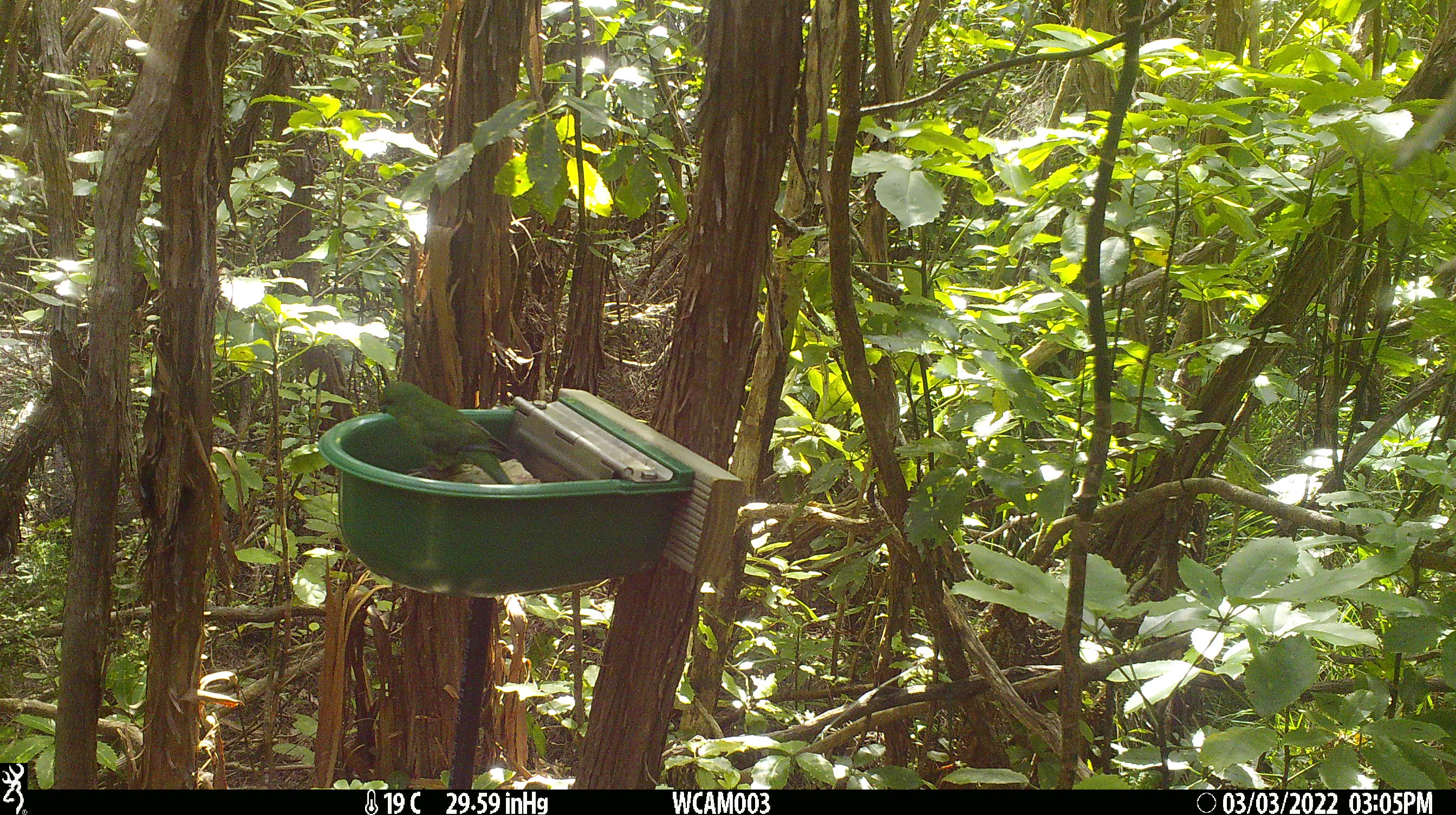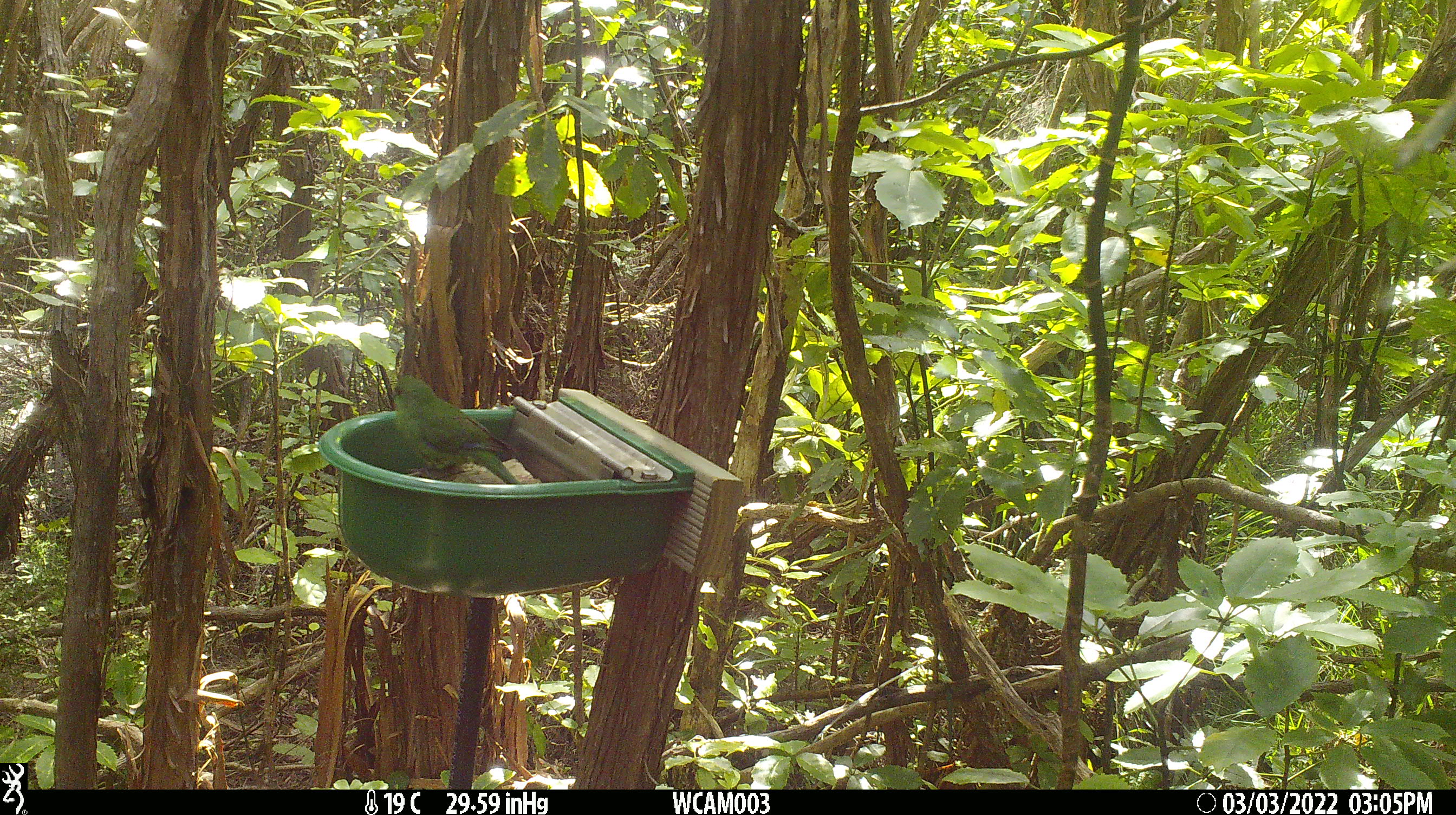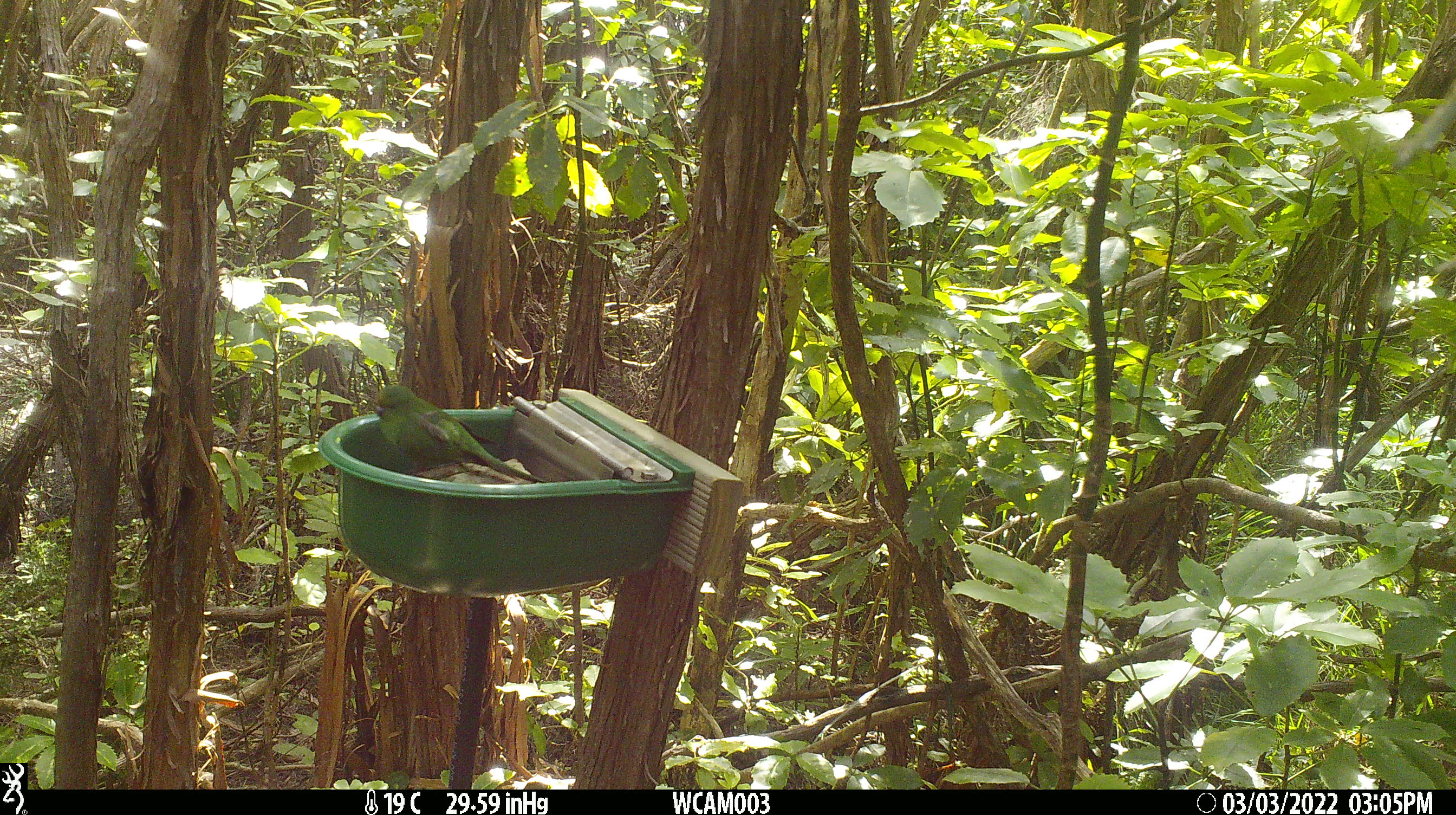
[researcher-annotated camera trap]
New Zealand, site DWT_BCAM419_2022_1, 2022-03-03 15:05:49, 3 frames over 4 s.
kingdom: Animalia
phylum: Chordata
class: Aves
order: Psittaciformes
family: Psittaculidae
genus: Cyanoramphus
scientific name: Cyanoramphus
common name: parakeet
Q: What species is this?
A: Parakeet (Cyanoramphus).